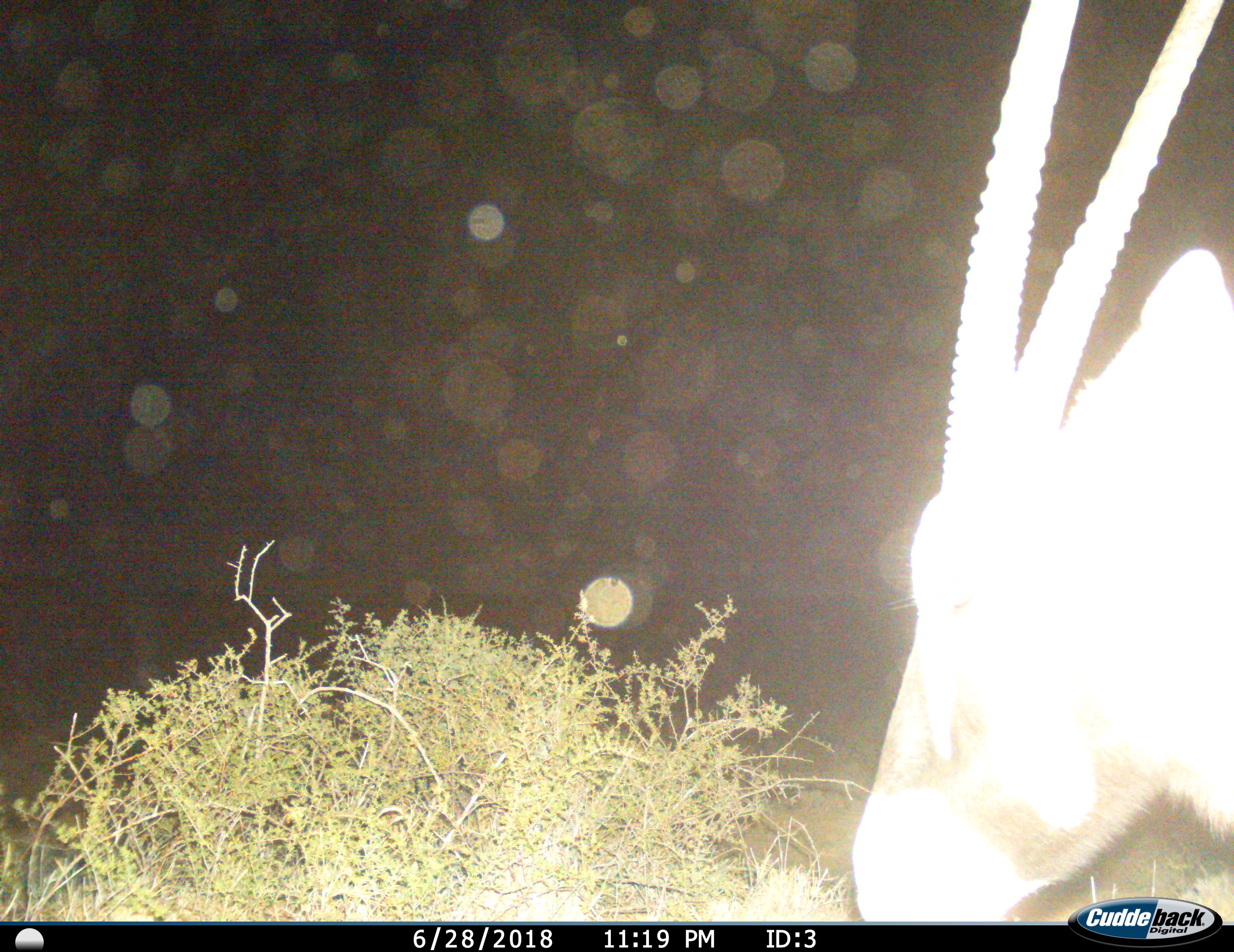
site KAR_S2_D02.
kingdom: Animalia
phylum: Chordata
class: Mammalia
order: Artiodactyla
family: Bovidae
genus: Oryx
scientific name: Oryx gazella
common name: gemsbok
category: oryx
Oryx (gemsbok) (Oryx gazella), count 1. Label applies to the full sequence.